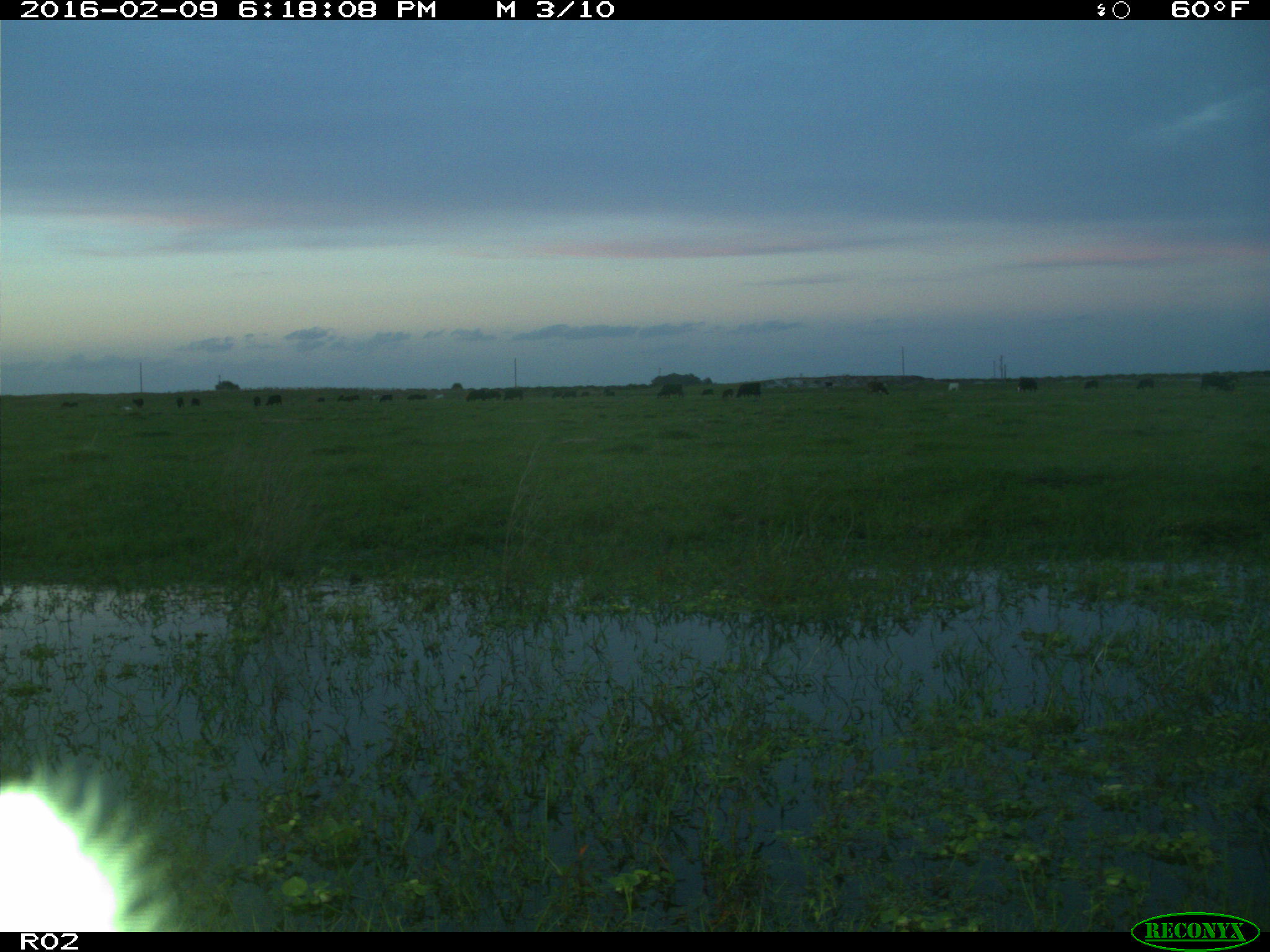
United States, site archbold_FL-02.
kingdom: Animalia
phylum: Chordata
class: Mammalia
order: Artiodactyla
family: Bovidae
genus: Bos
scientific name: Bos taurus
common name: domestic cow